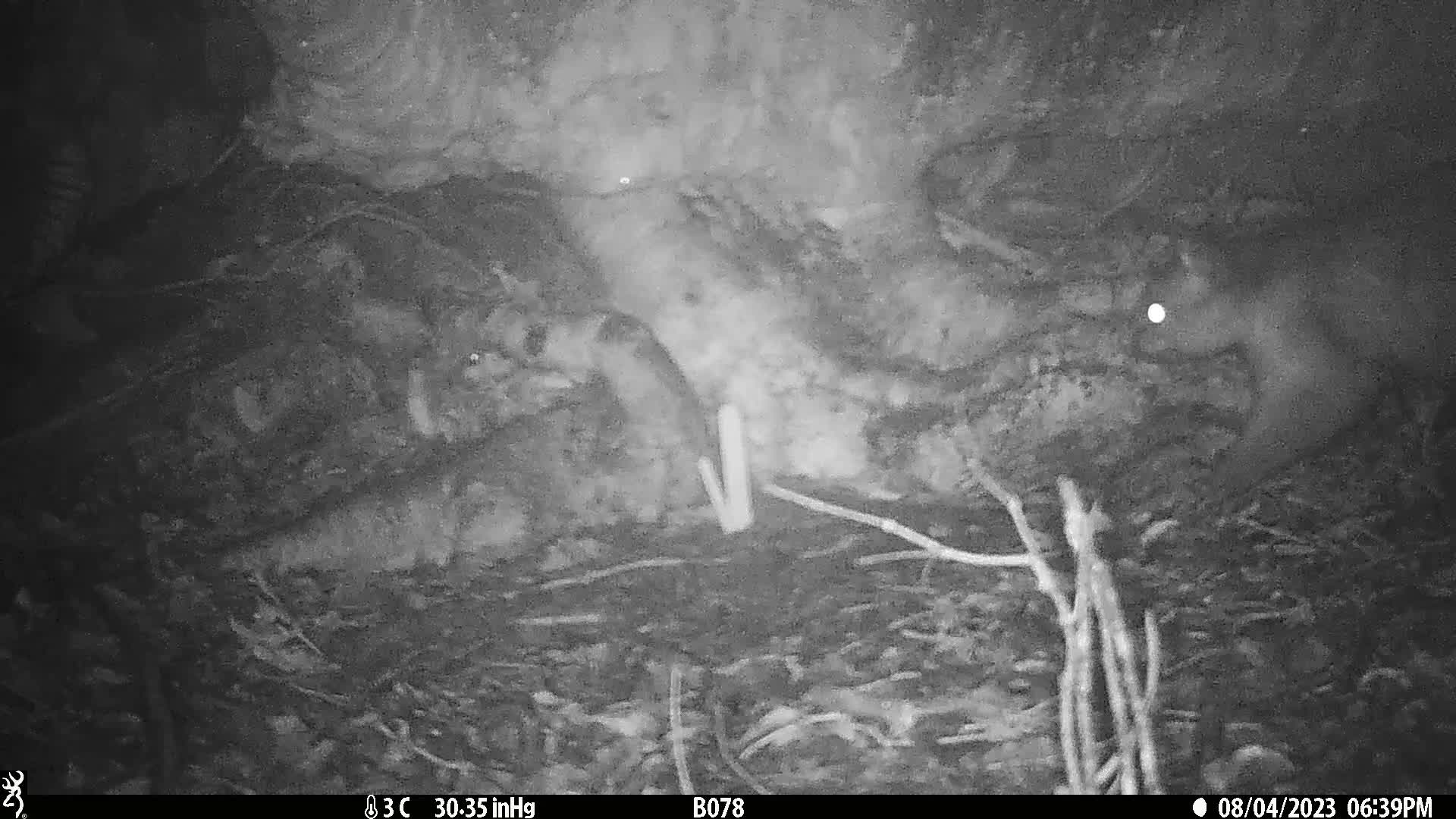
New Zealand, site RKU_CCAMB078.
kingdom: Animalia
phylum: Chordata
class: Mammalia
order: Diprotodontia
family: Phalangeridae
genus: Trichosurus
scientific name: Trichosurus vulpecula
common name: common brushtail possum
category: possum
Possum (common brushtail possum) (Trichosurus vulpecula).